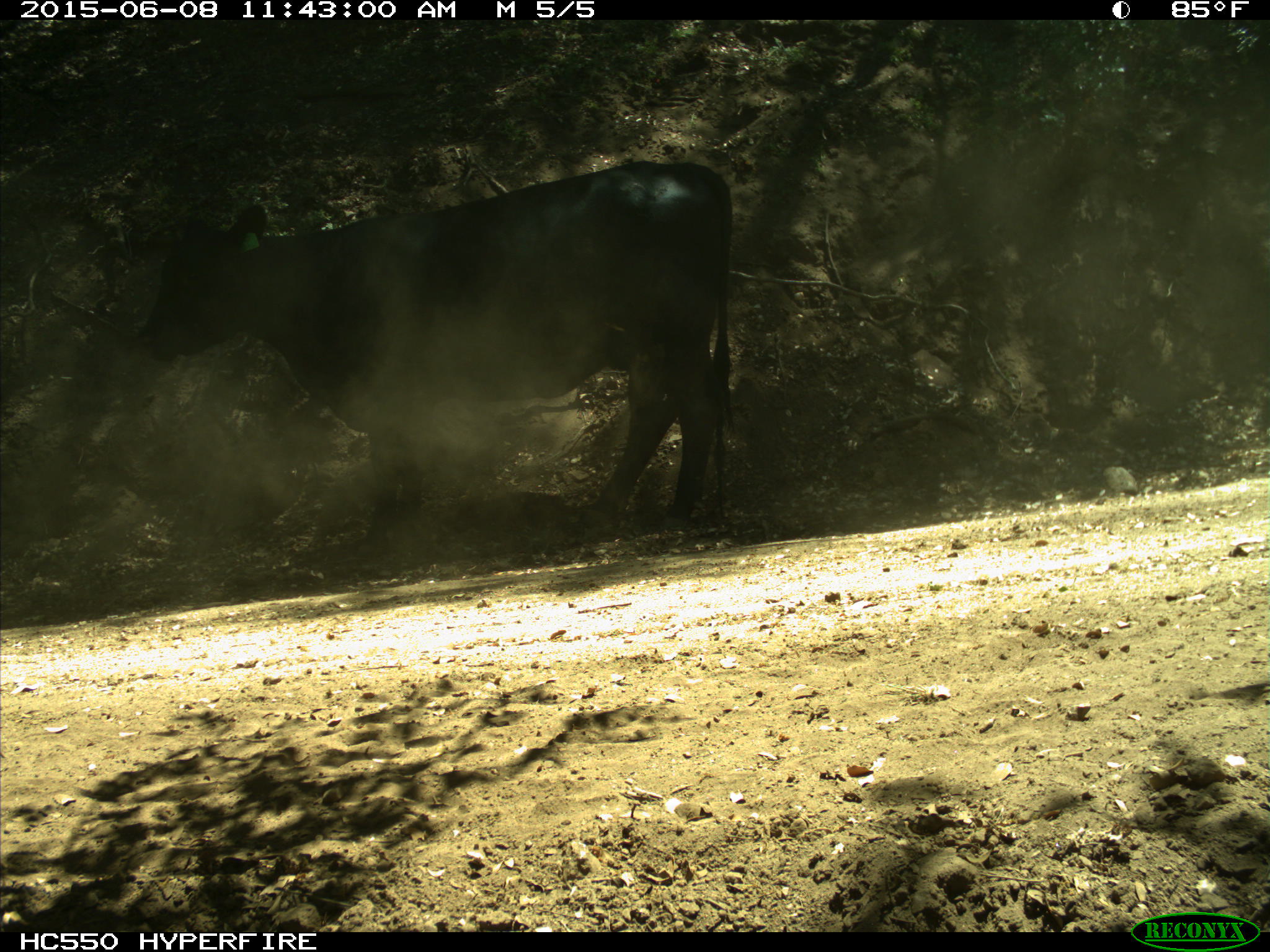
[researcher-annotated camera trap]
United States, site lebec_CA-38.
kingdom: Animalia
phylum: Chordata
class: Mammalia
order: Artiodactyla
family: Bovidae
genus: Bos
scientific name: Bos taurus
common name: domestic cow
Bos taurus (domestic cow).